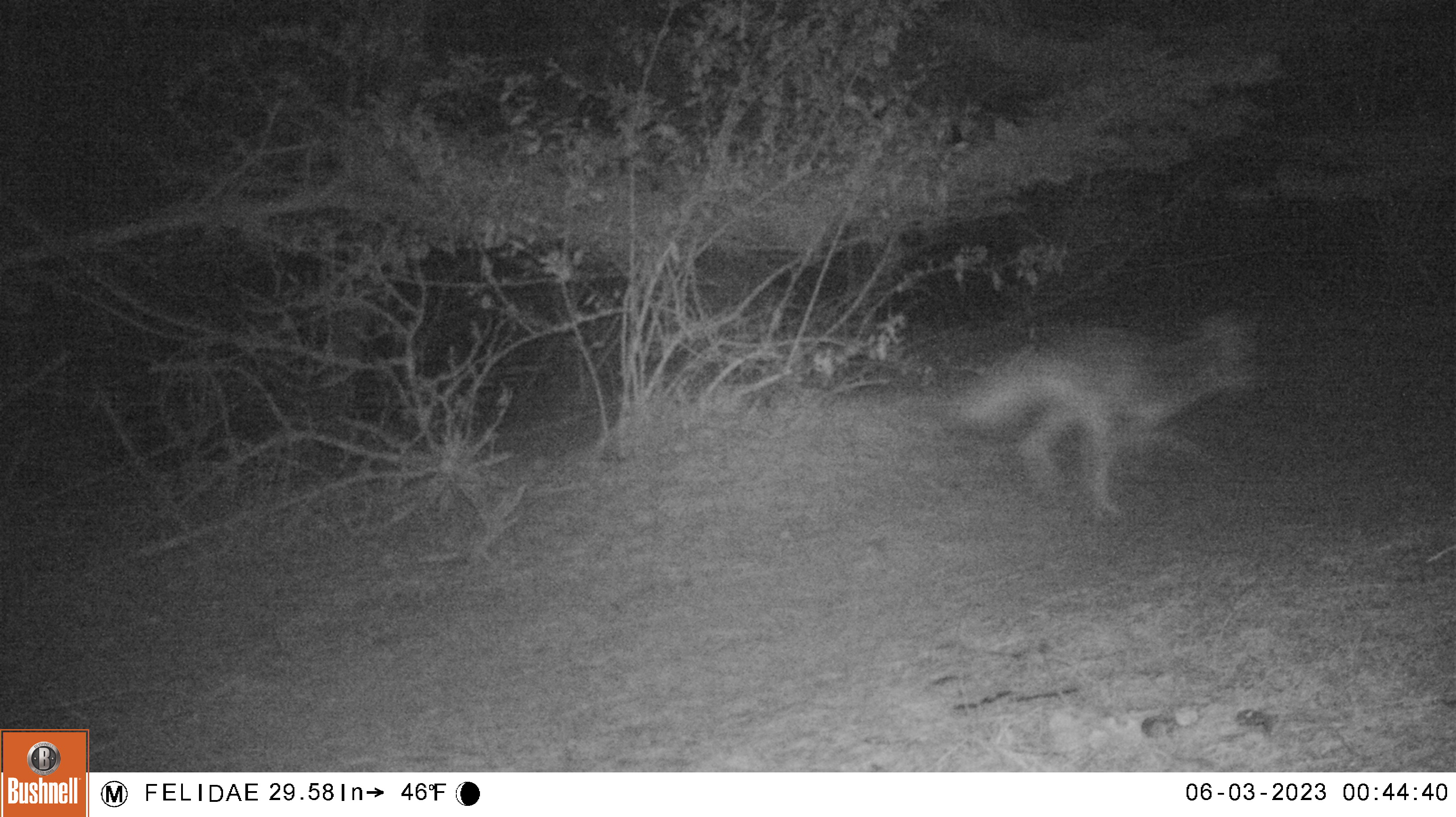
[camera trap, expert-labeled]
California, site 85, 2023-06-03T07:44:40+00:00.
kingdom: Animalia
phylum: Chordata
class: Mammalia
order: Carnivora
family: Canidae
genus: Canis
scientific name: Canis latrans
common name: coyote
Coyote (Canis latrans).